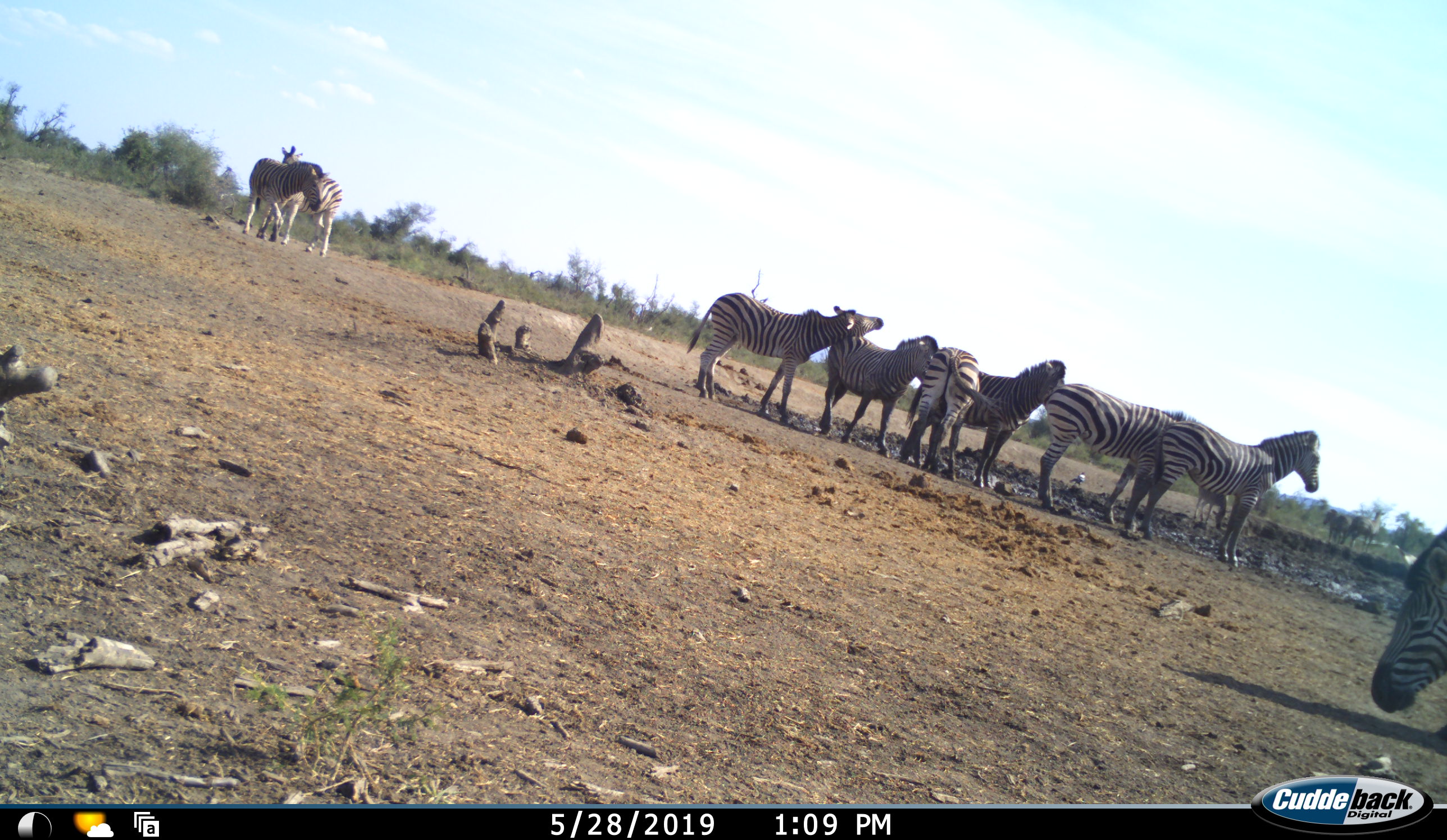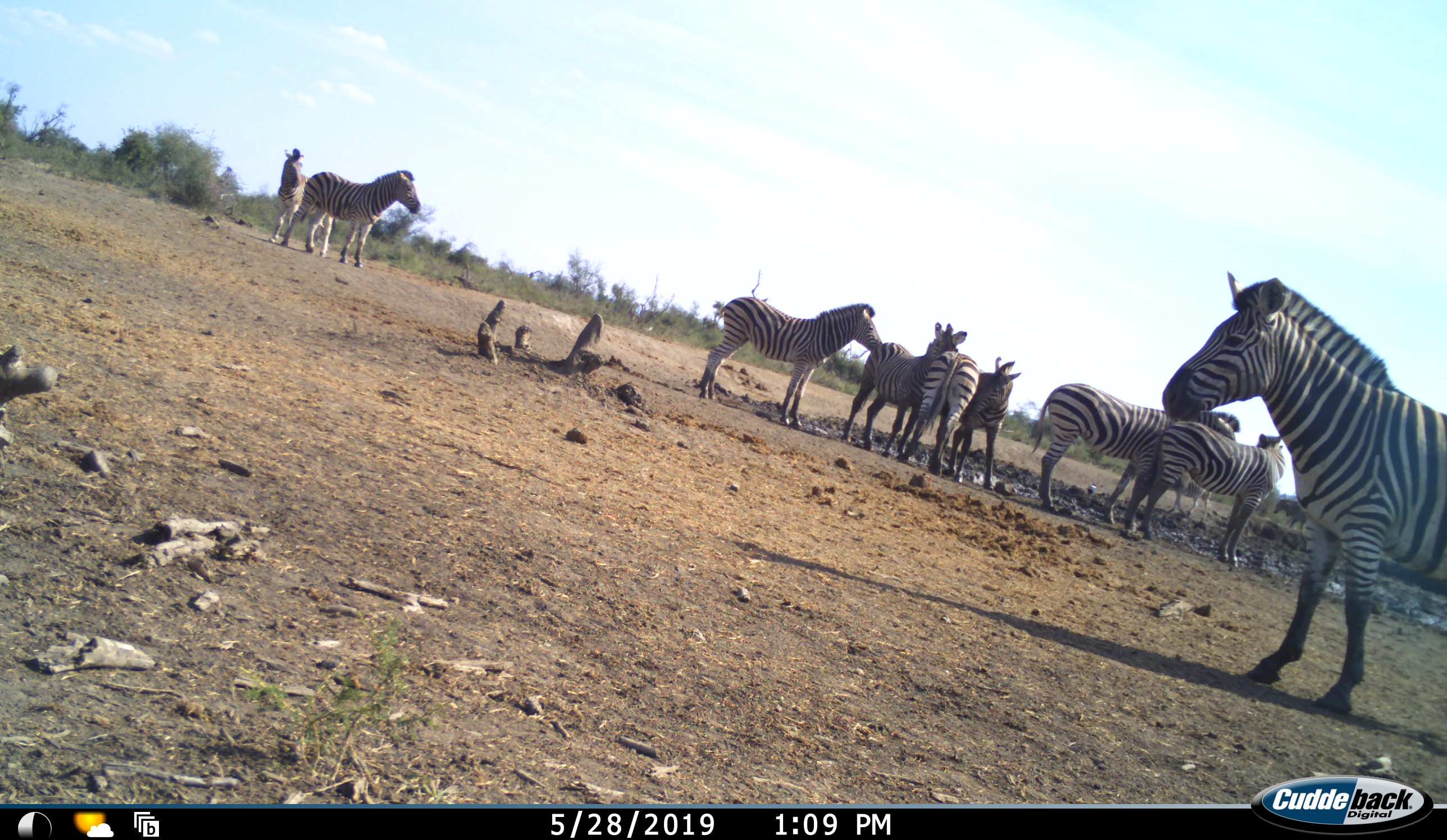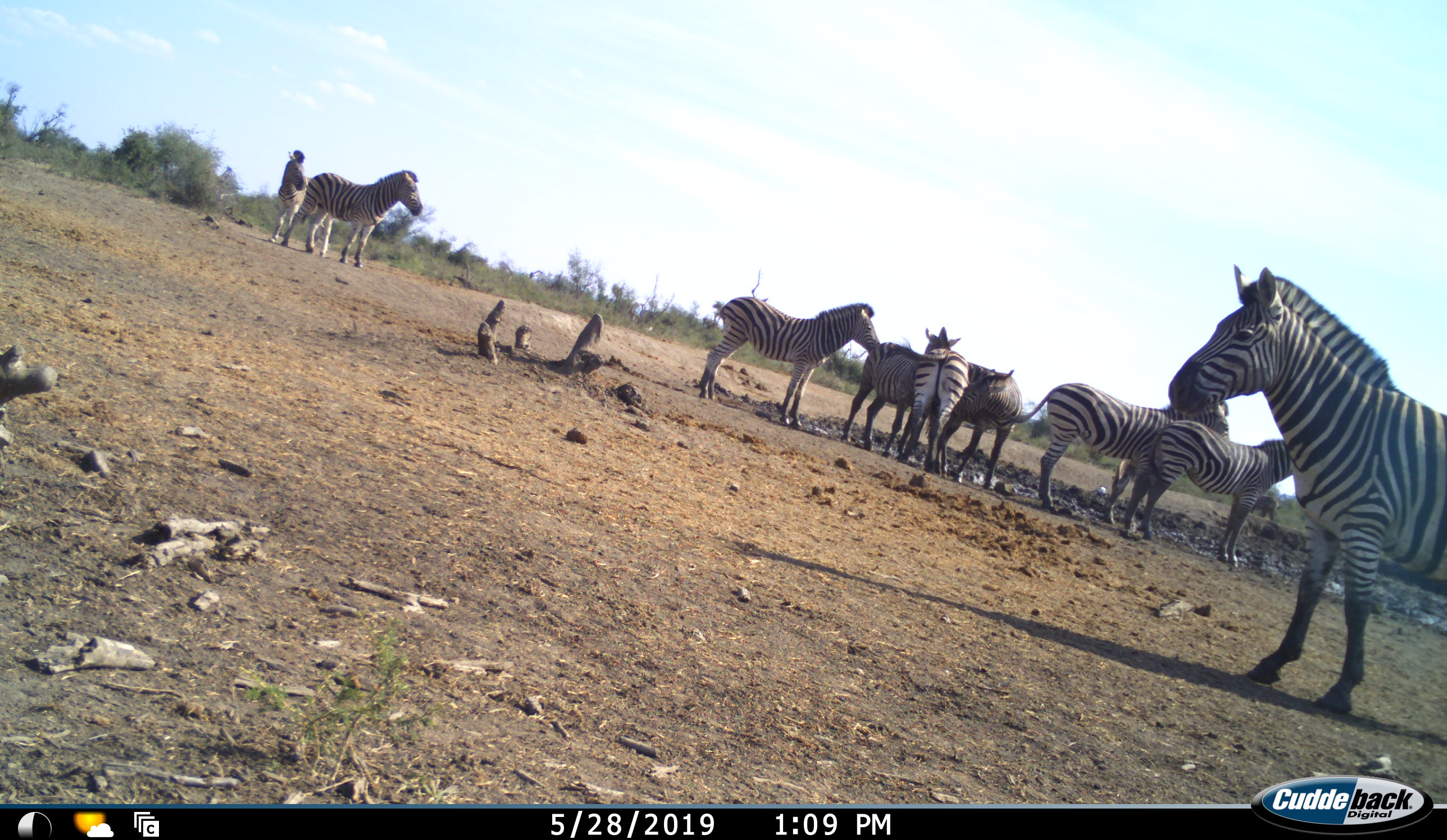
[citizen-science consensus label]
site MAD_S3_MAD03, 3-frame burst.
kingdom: Animalia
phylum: Chordata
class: Mammalia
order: Perissodactyla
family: Equidae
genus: Equus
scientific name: Equus quagga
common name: plains zebra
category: zebraplains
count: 11-50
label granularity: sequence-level